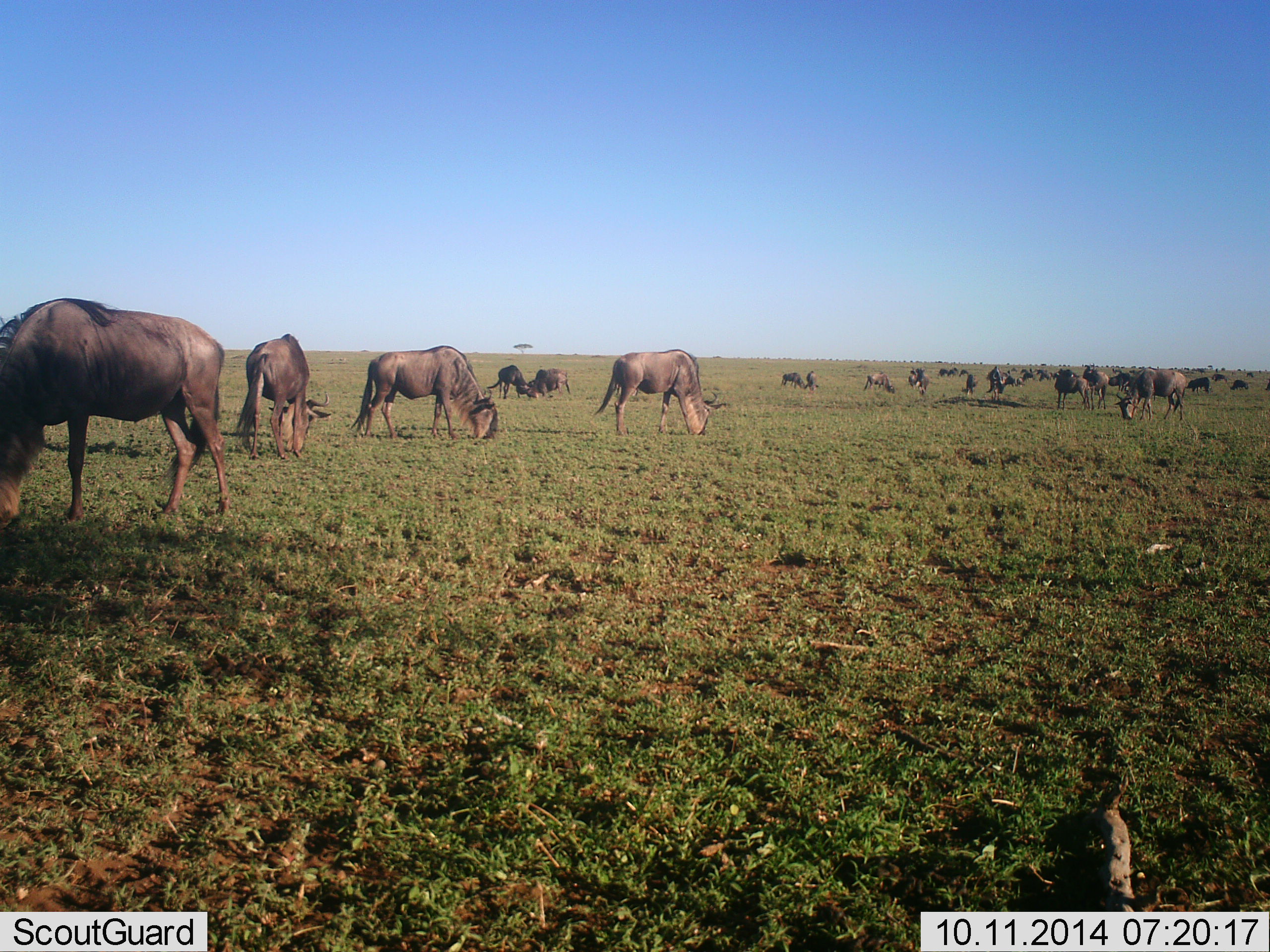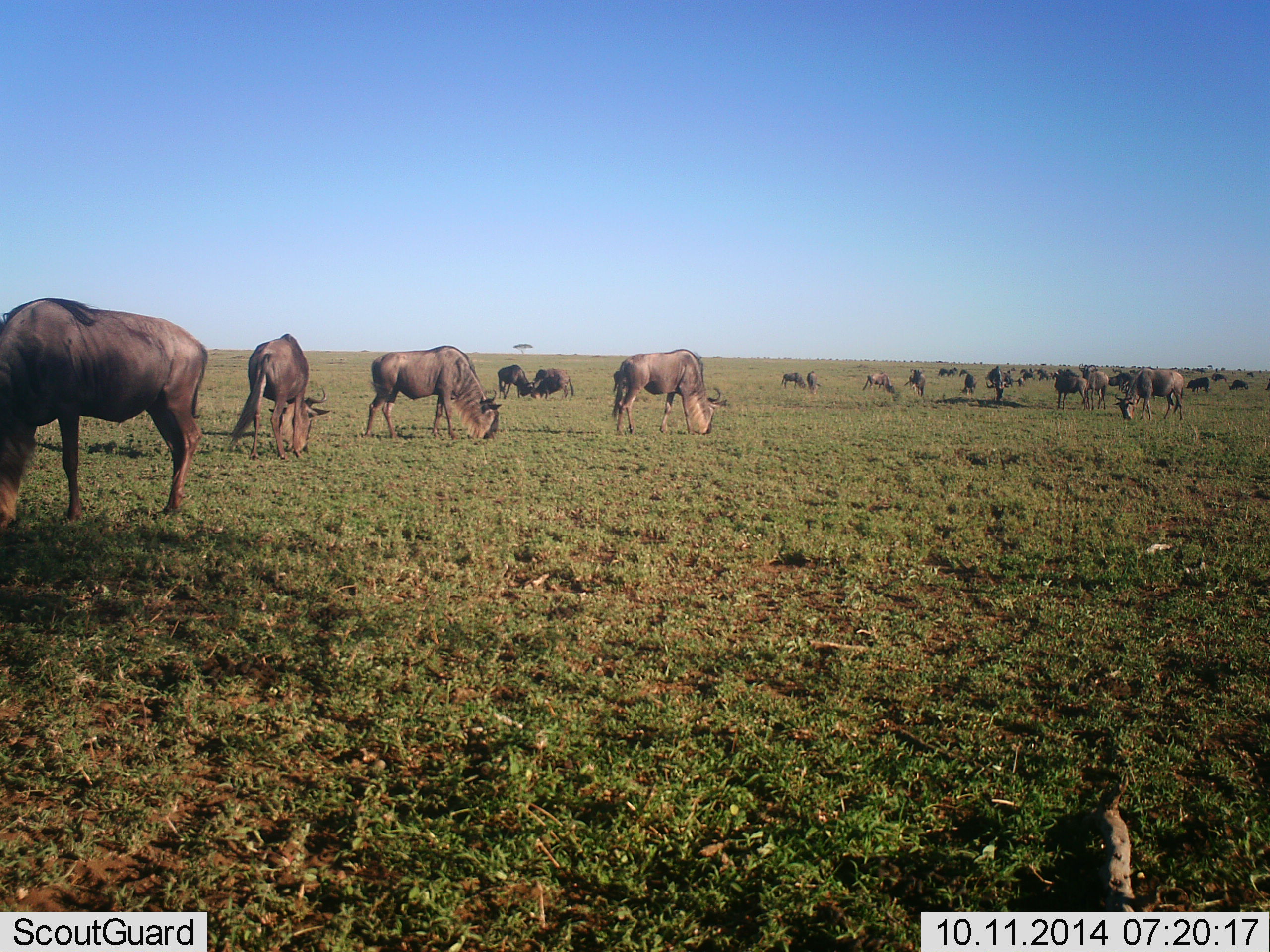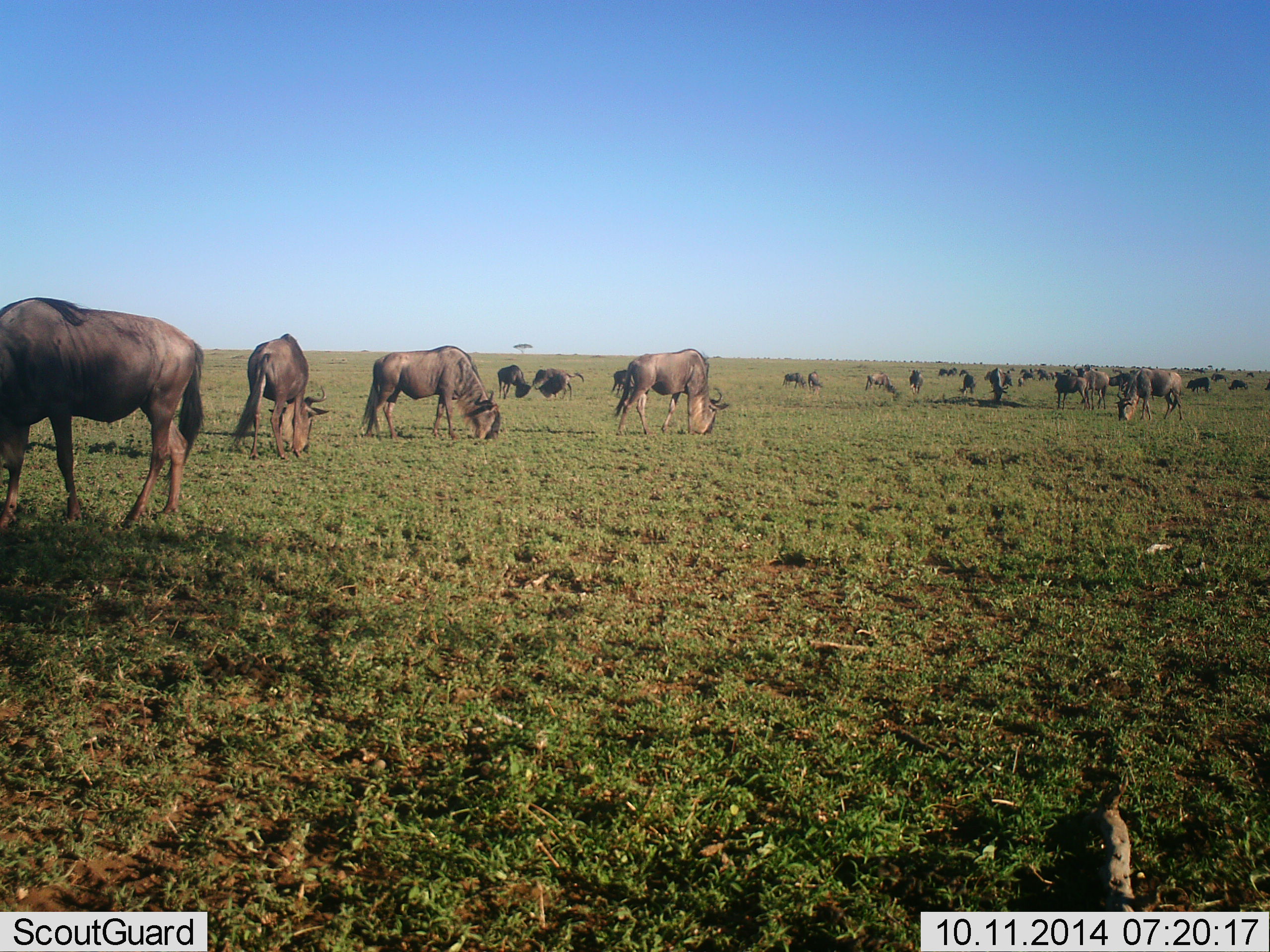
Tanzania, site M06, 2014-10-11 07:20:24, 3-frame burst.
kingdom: Animalia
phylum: Chordata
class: Mammalia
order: Artiodactyla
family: Bovidae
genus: Connochaetes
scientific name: Connochaetes taurinus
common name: blue wildebeest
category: wildebeest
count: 11-50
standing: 20%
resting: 0%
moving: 10%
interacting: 10%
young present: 0%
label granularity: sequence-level